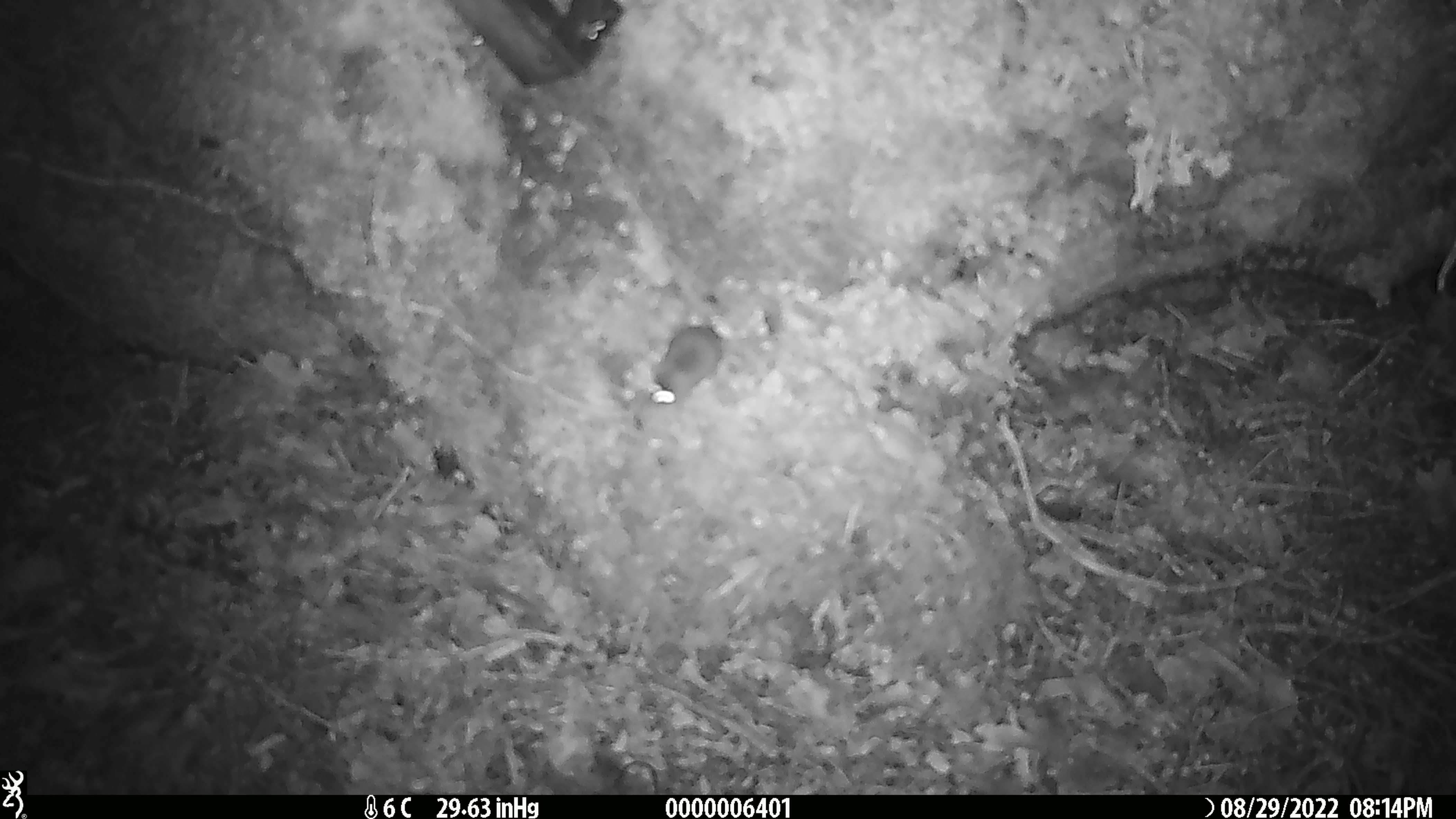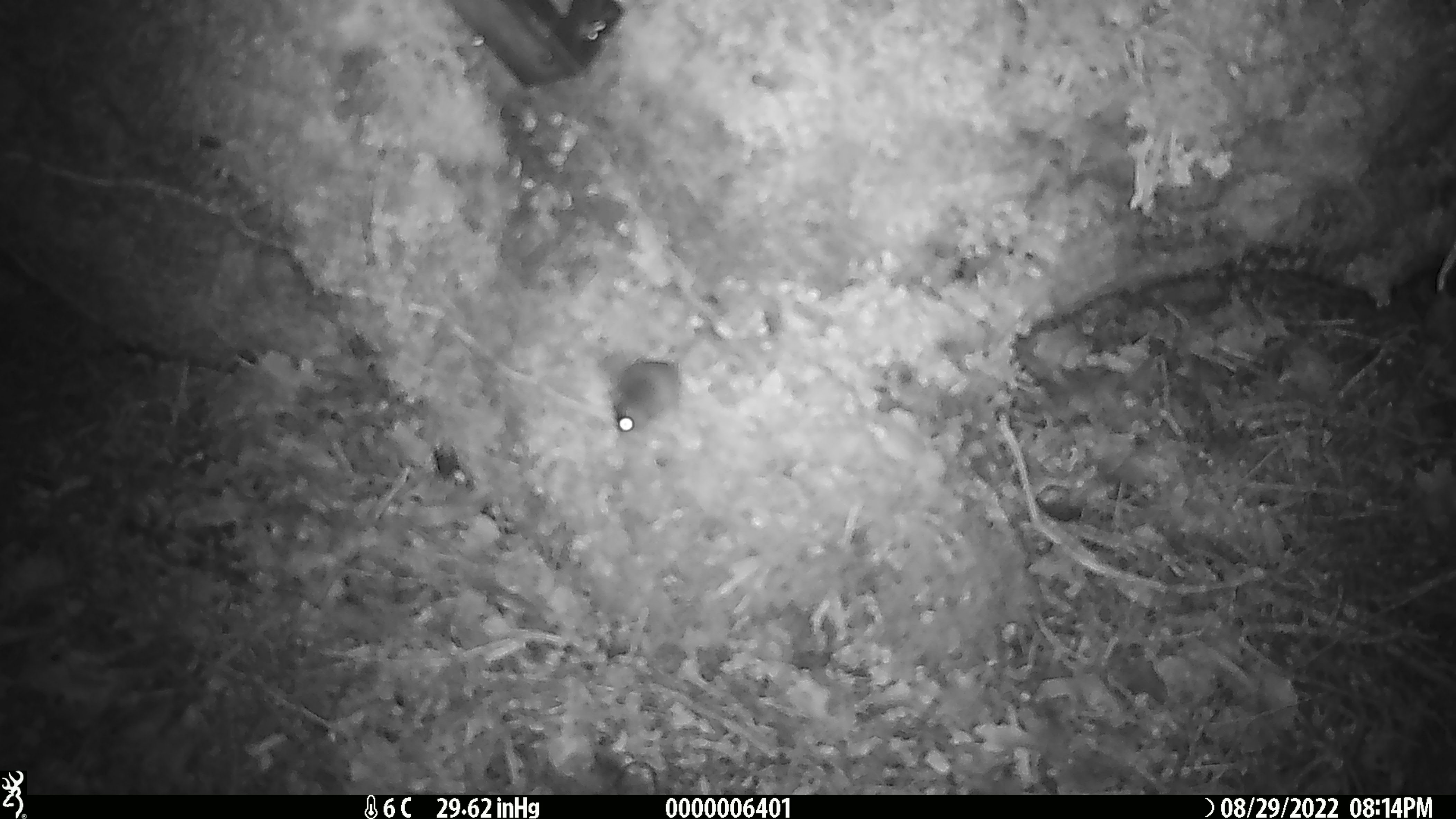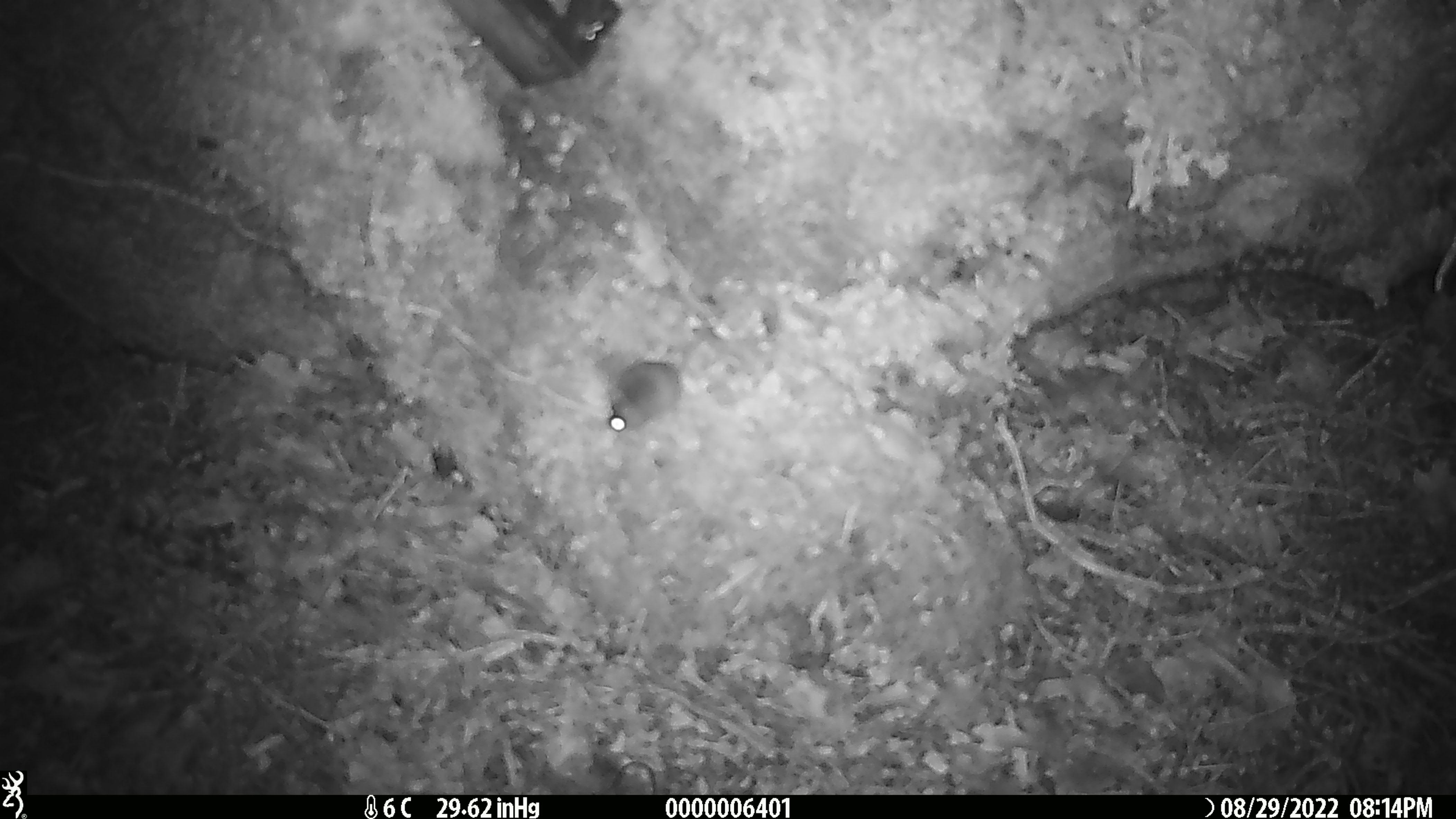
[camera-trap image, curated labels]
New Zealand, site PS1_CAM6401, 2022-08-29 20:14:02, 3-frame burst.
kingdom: Animalia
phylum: Chordata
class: Mammalia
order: Rodentia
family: Muridae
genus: Mus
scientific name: Mus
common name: mouse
Mouse (Mus).